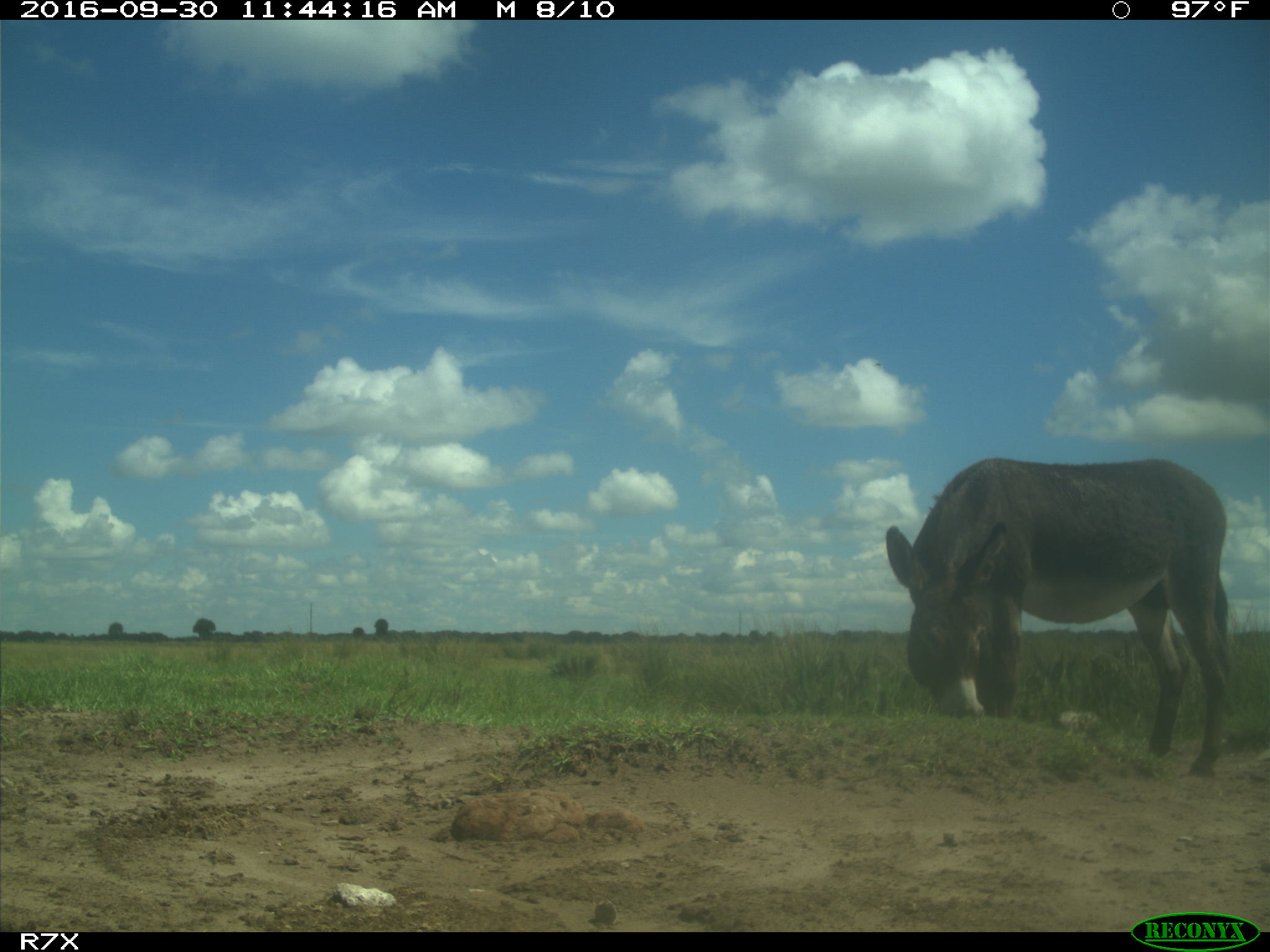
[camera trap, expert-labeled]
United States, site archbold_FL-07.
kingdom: Animalia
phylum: Chordata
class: Mammalia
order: Perissodactyla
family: Equidae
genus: Equus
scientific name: Equus africanus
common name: african wild ass